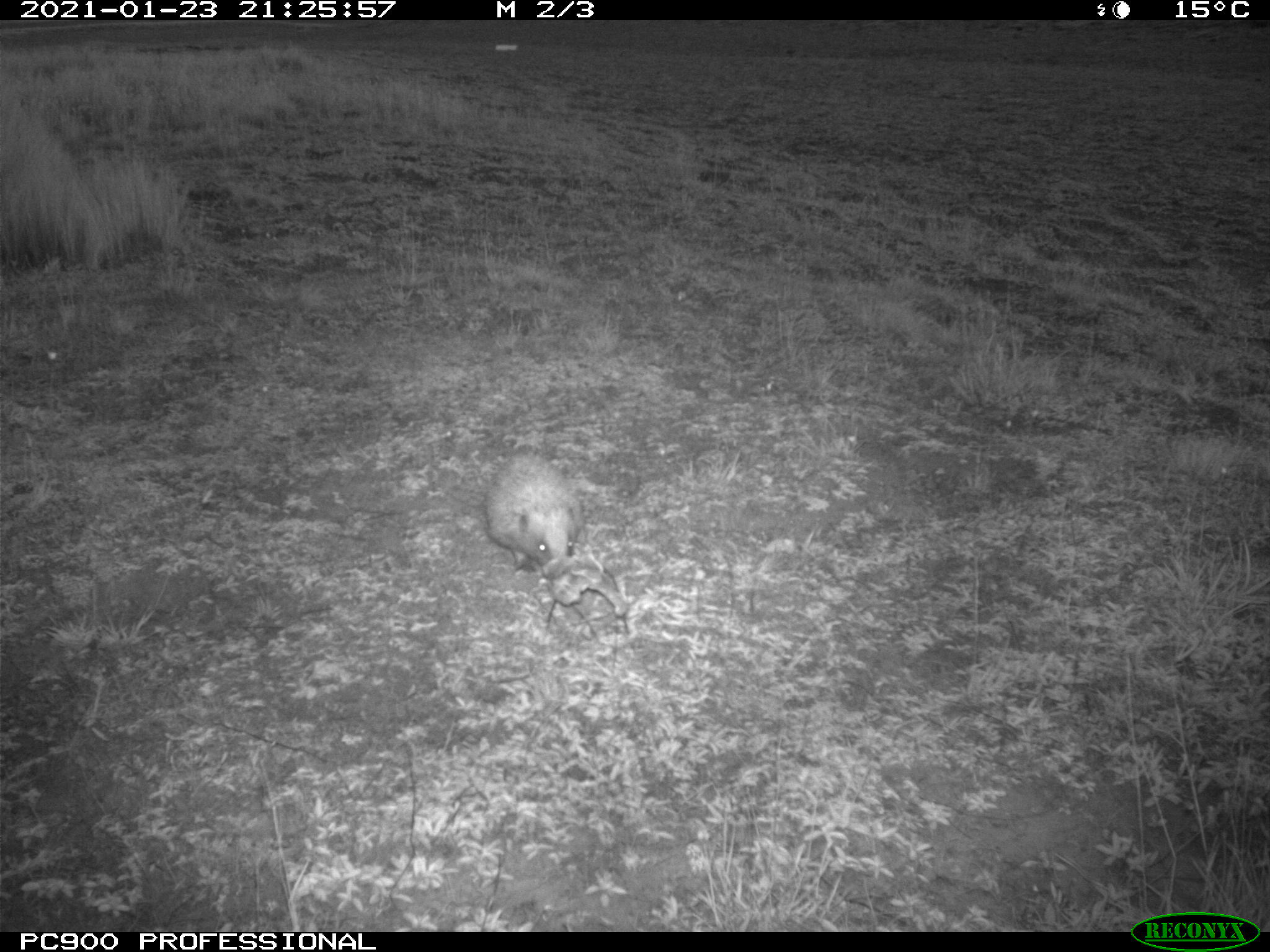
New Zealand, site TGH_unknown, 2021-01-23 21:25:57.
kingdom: Animalia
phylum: Chordata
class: Mammalia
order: Eulipotyphla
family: Erinaceidae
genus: Erinaceus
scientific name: Erinaceus europaeus europaeus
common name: european hedgehog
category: hedgehog